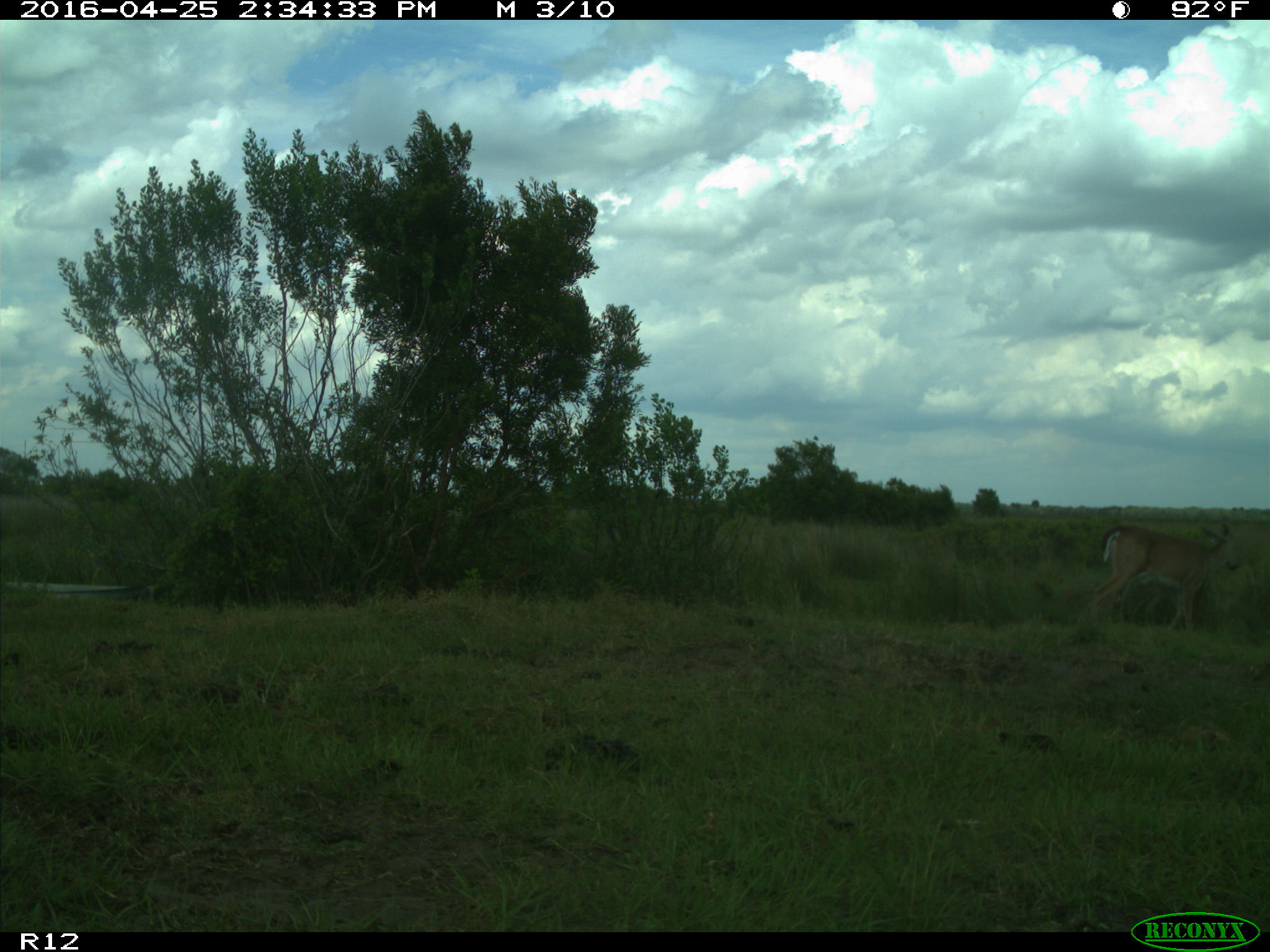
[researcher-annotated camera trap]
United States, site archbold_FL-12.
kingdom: Animalia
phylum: Chordata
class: Mammalia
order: Artiodactyla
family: Cervidae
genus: Odocoileus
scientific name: Odocoileus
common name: deer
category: unidentified deer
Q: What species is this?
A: Unidentified deer (deer) (Odocoileus).